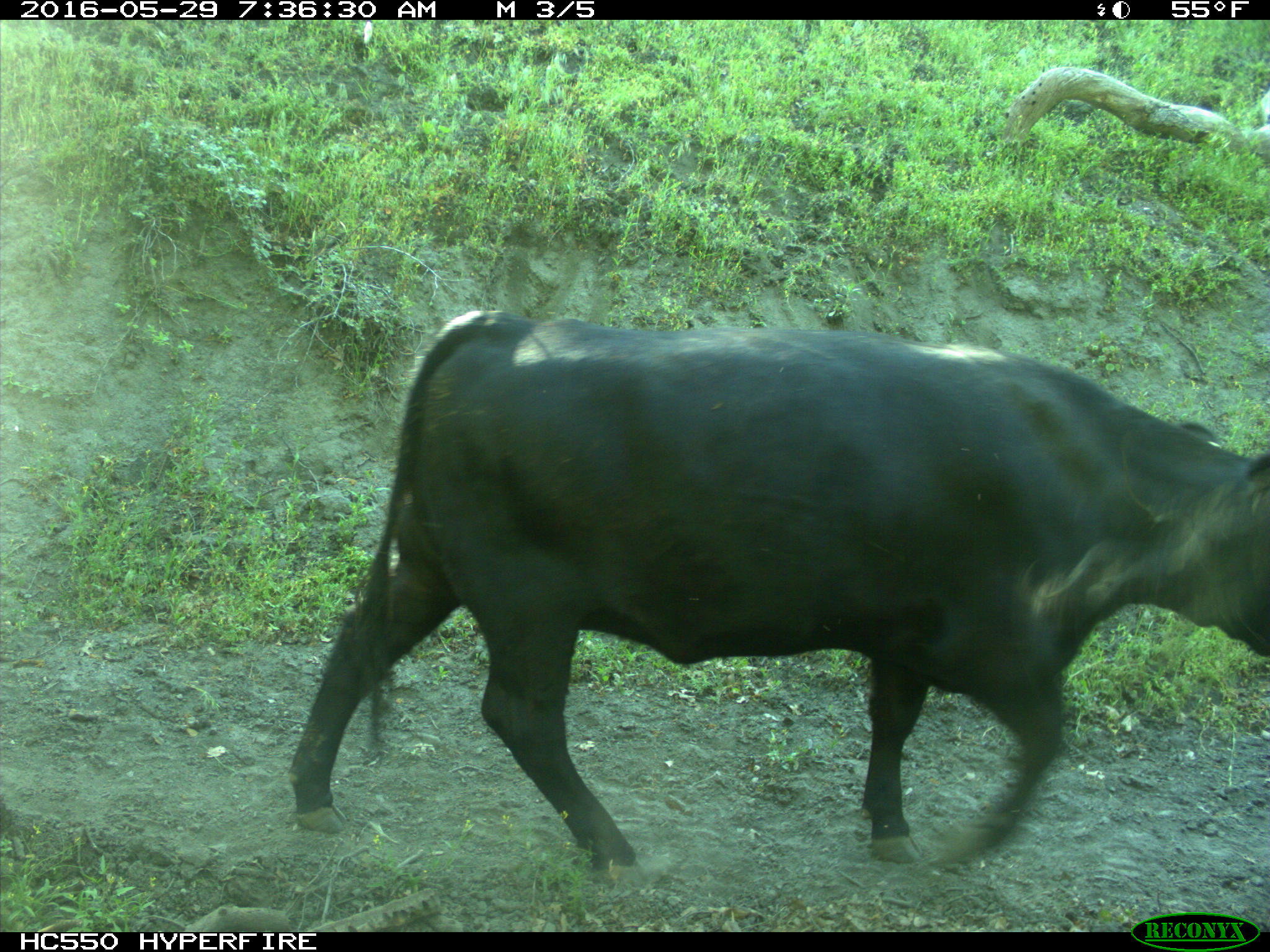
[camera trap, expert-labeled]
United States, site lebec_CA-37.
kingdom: Animalia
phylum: Chordata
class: Mammalia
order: Artiodactyla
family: Bovidae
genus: Bos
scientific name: Bos taurus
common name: domestic cow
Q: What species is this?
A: Bos taurus (domestic cow).